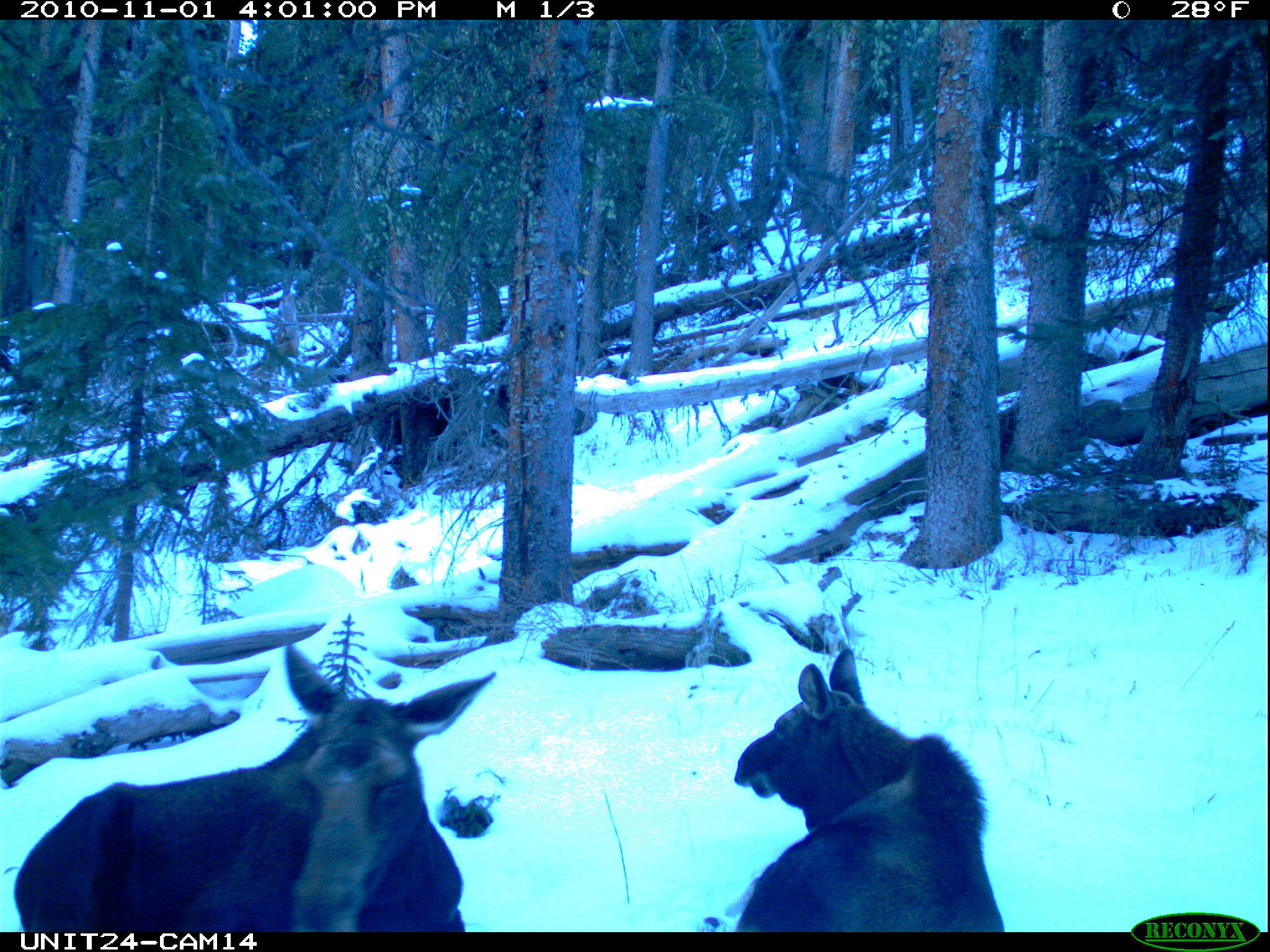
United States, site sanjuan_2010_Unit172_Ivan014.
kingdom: Animalia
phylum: Chordata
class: Mammalia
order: Artiodactyla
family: Cervidae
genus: Alces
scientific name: Alces alces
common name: moose